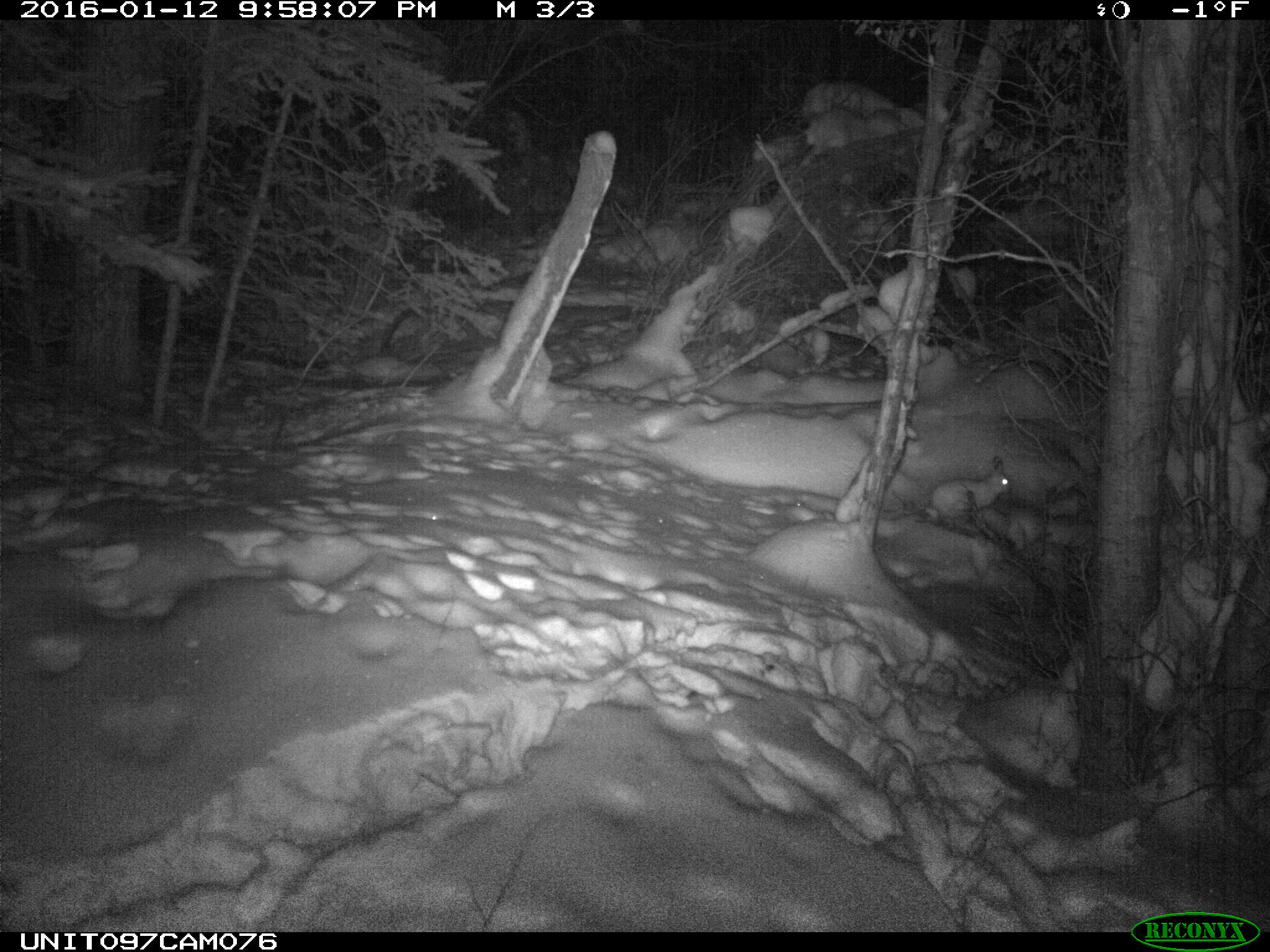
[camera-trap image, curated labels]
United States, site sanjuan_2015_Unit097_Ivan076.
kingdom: Animalia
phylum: Chordata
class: Mammalia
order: Lagomorpha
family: Leporidae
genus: Lepus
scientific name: Lepus americanus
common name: snowshoe hare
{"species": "Lepus americanus (snowshoe hare)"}